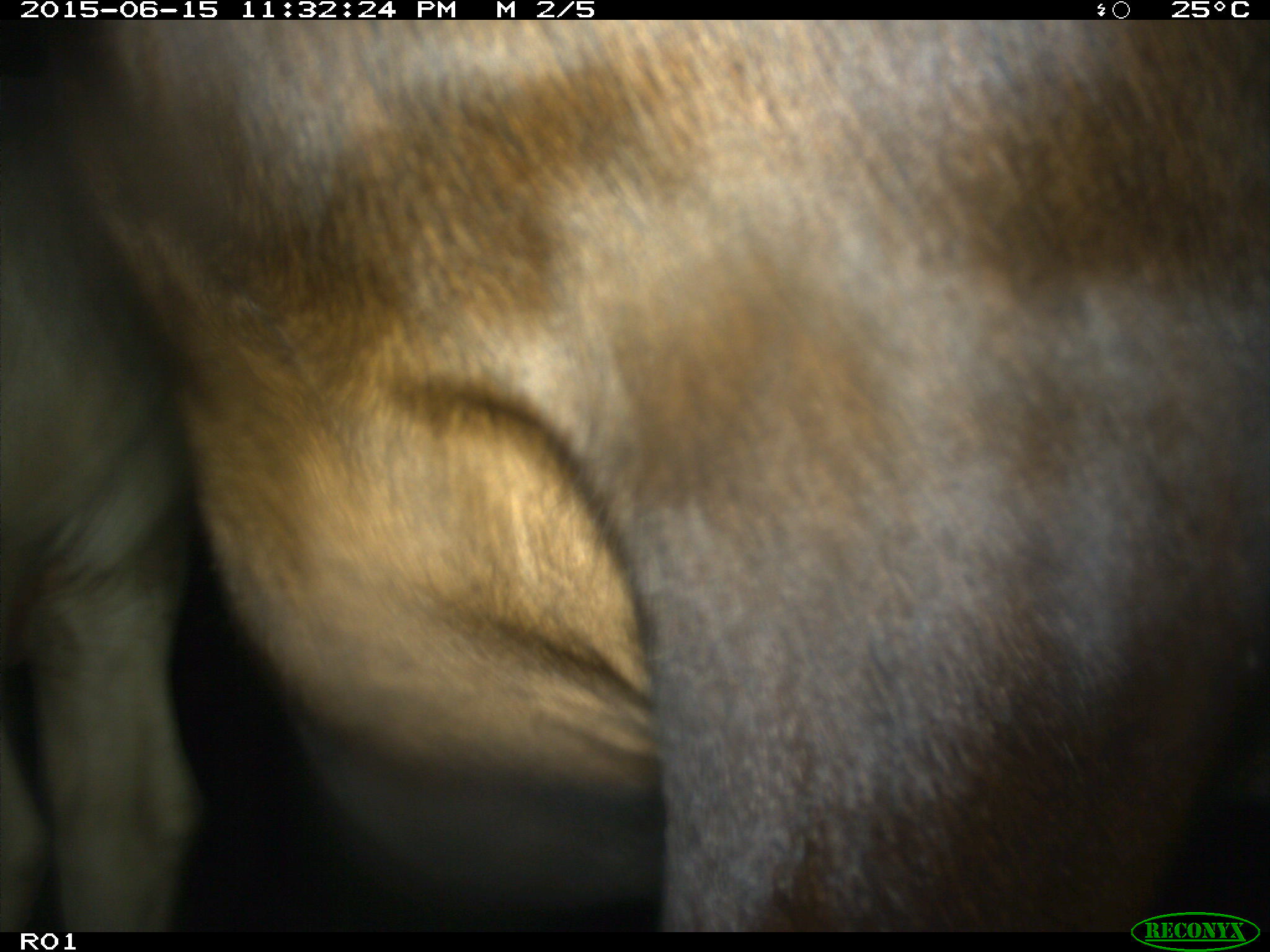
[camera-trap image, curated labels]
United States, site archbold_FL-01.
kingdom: Animalia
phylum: Chordata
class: Mammalia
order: Artiodactyla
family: Bovidae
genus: Bos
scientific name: Bos taurus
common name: domestic cow